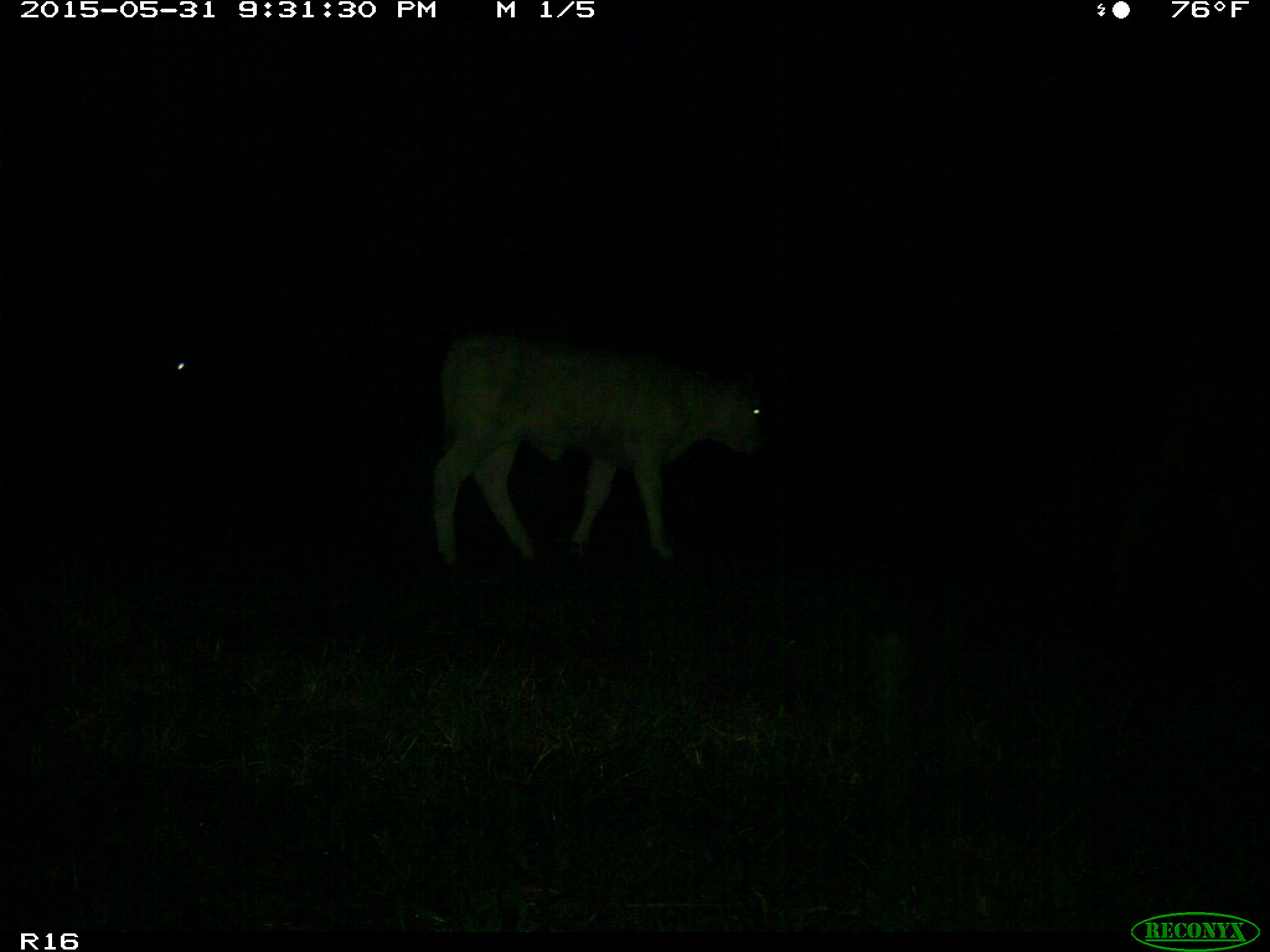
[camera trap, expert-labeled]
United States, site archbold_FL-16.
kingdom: Animalia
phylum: Chordata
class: Mammalia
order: Artiodactyla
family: Bovidae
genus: Bos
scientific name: Bos taurus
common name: domestic cow